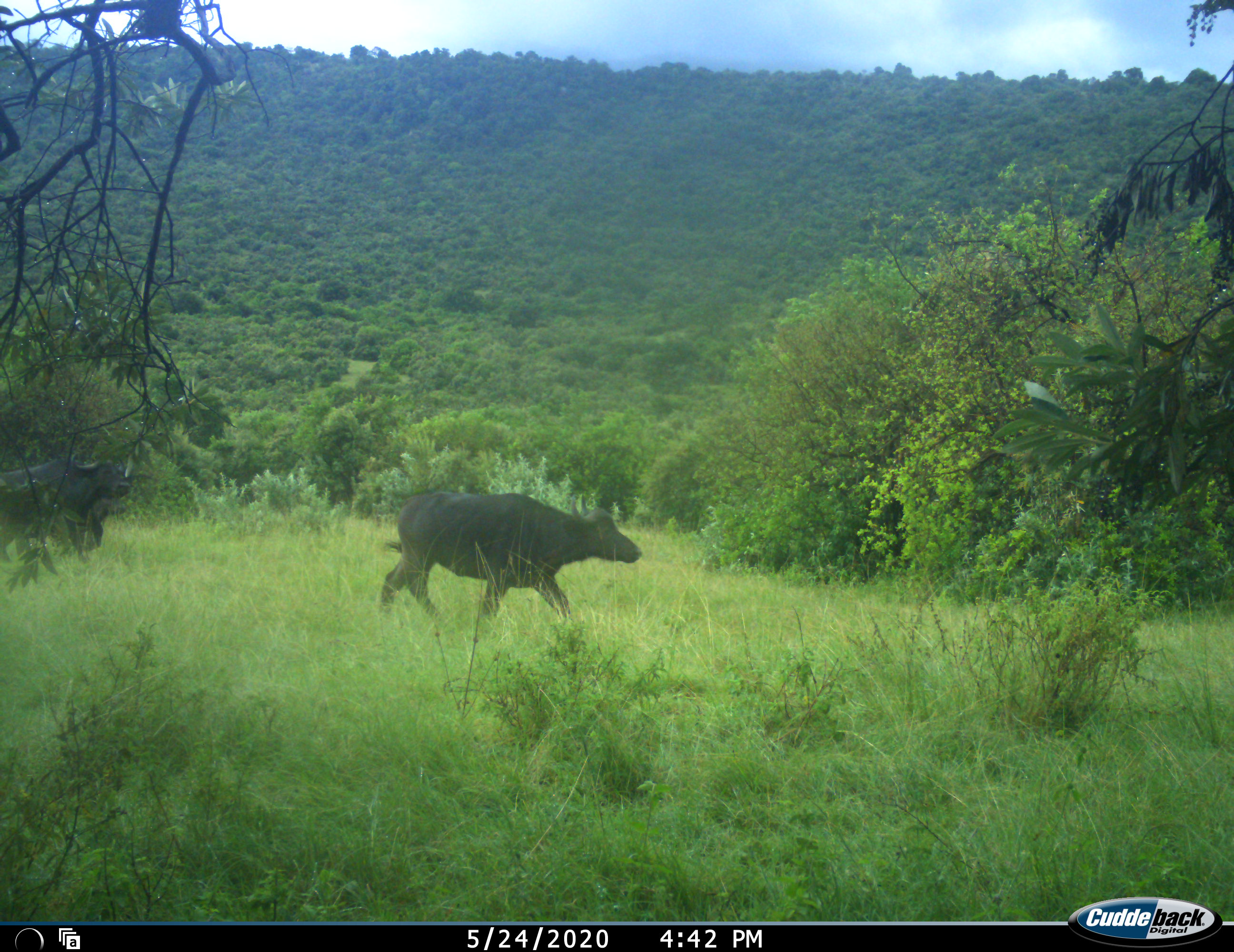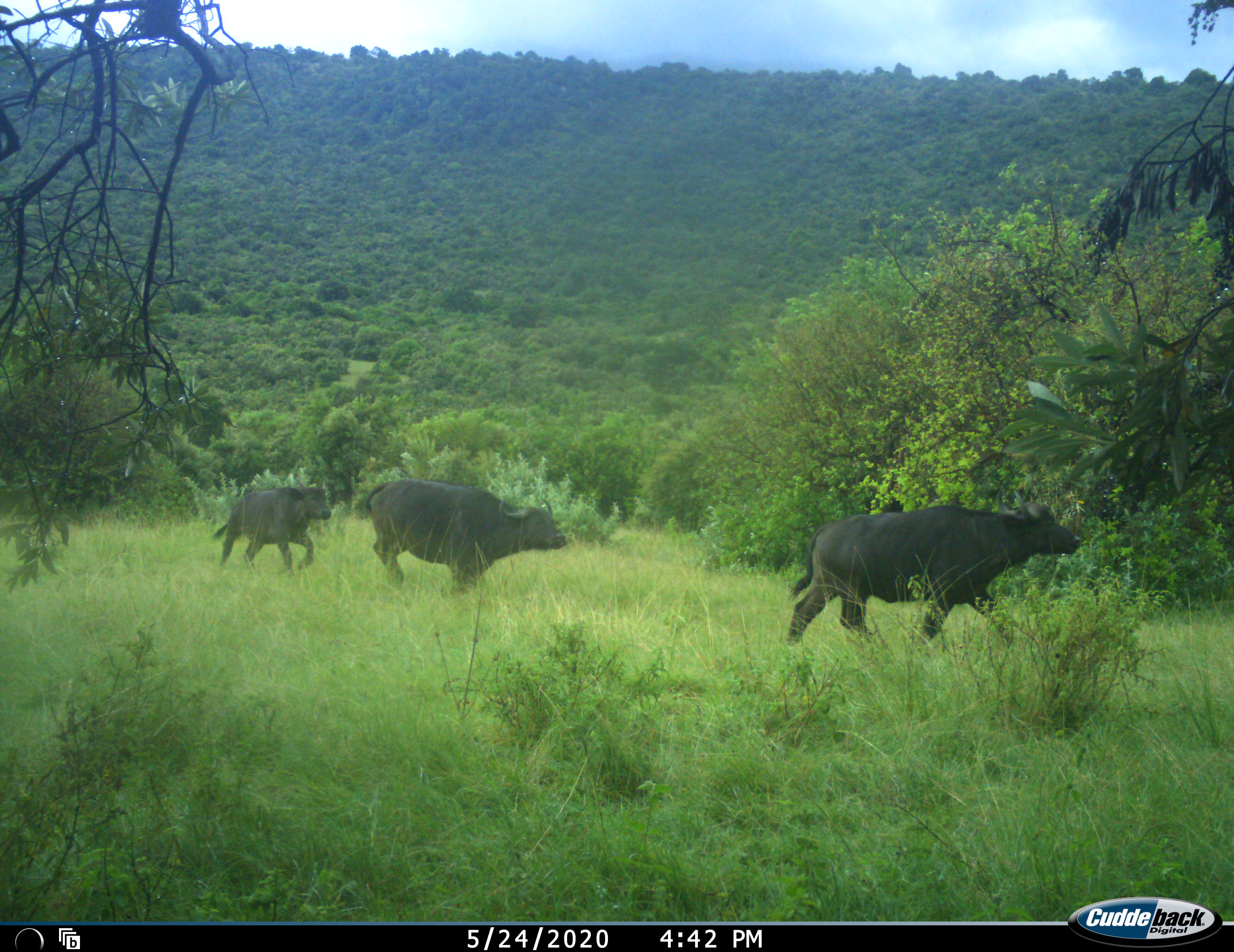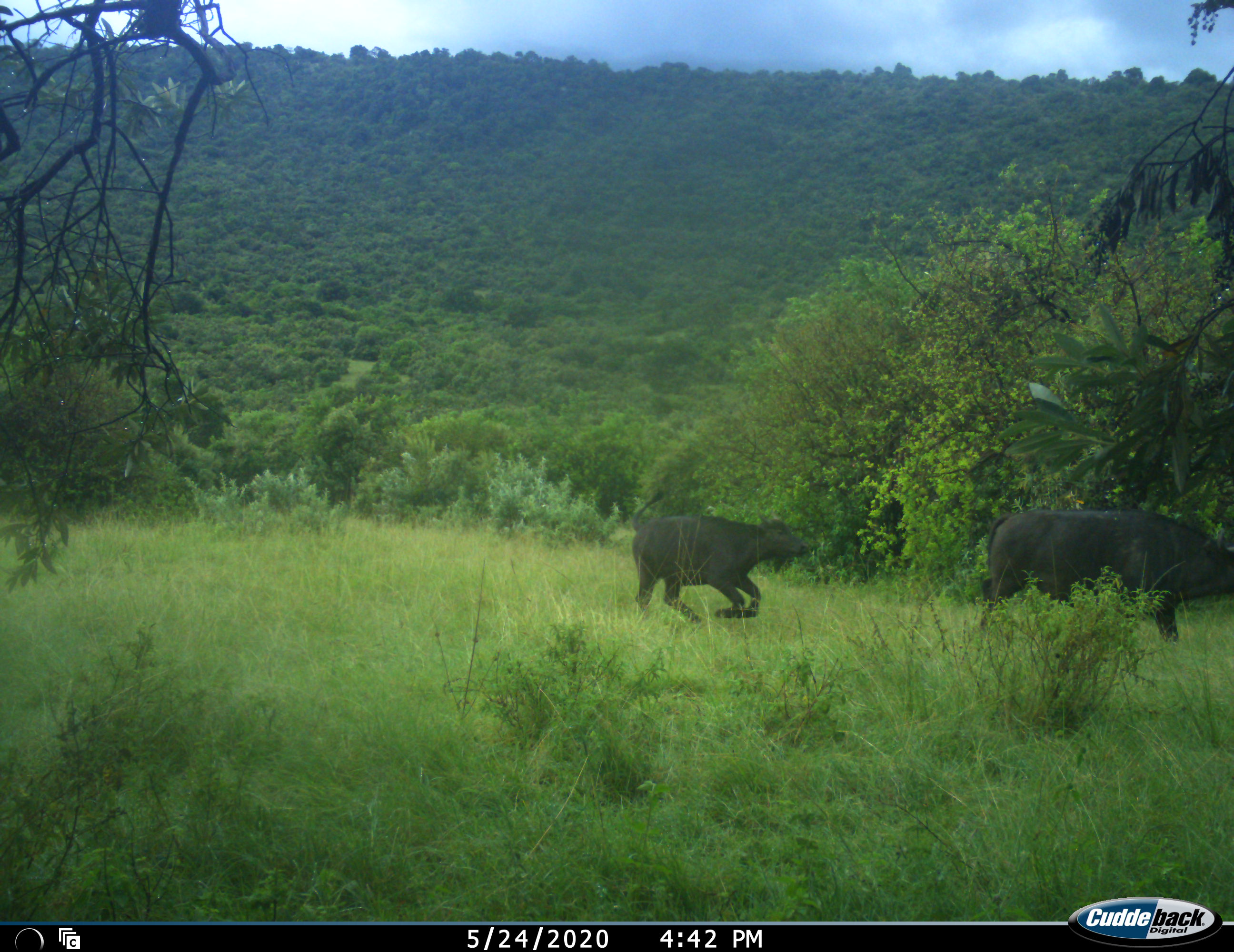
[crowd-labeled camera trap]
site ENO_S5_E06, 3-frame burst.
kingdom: Animalia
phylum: Chordata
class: Mammalia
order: Artiodactyla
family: Bovidae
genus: Syncerus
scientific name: Syncerus caffer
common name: african buffalo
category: buffalo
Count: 3.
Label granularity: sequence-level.